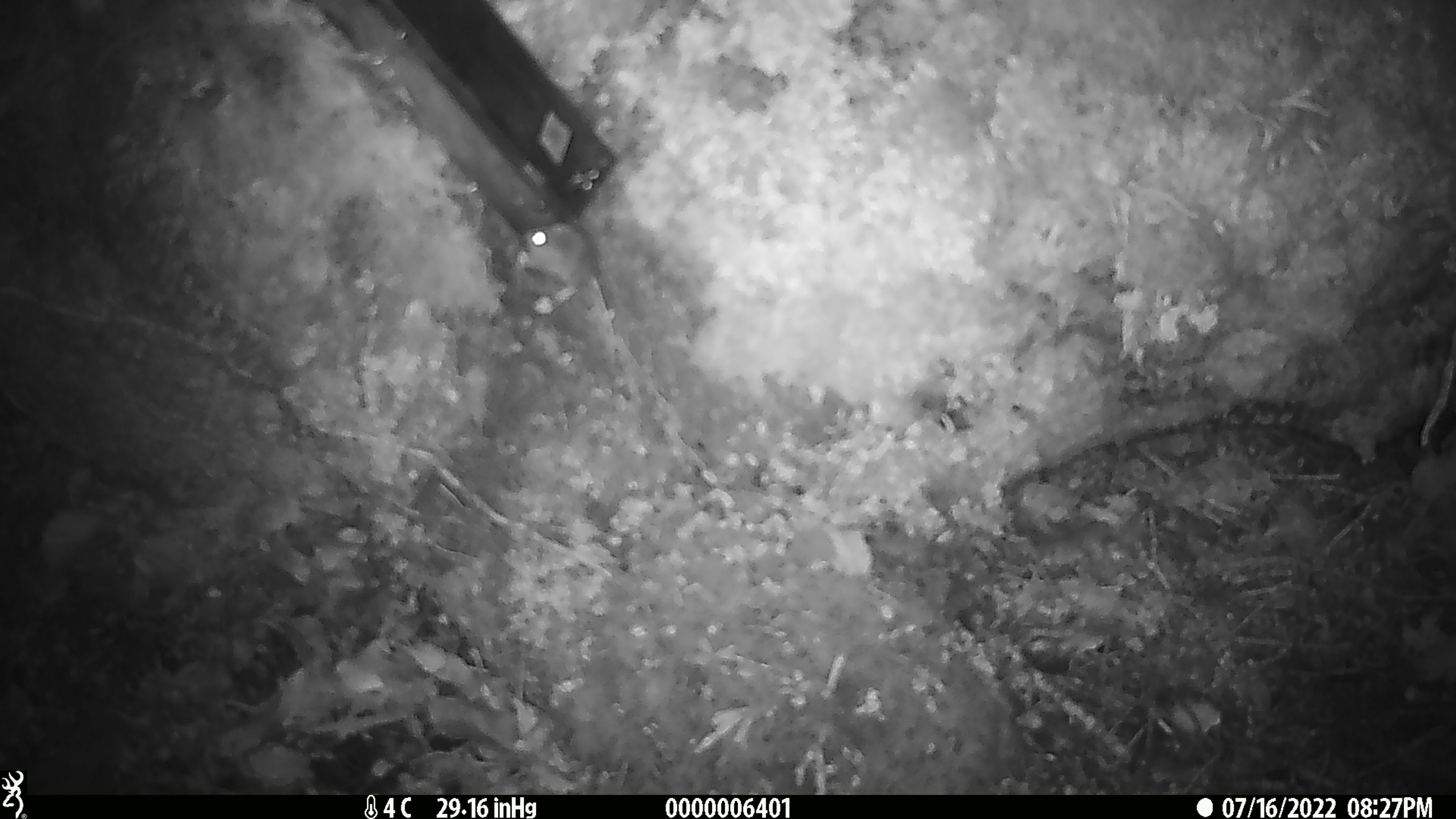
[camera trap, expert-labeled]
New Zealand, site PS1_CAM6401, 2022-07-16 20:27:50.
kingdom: Animalia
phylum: Chordata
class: Mammalia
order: Rodentia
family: Muridae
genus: Mus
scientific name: Mus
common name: mouse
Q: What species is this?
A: Mouse (Mus).